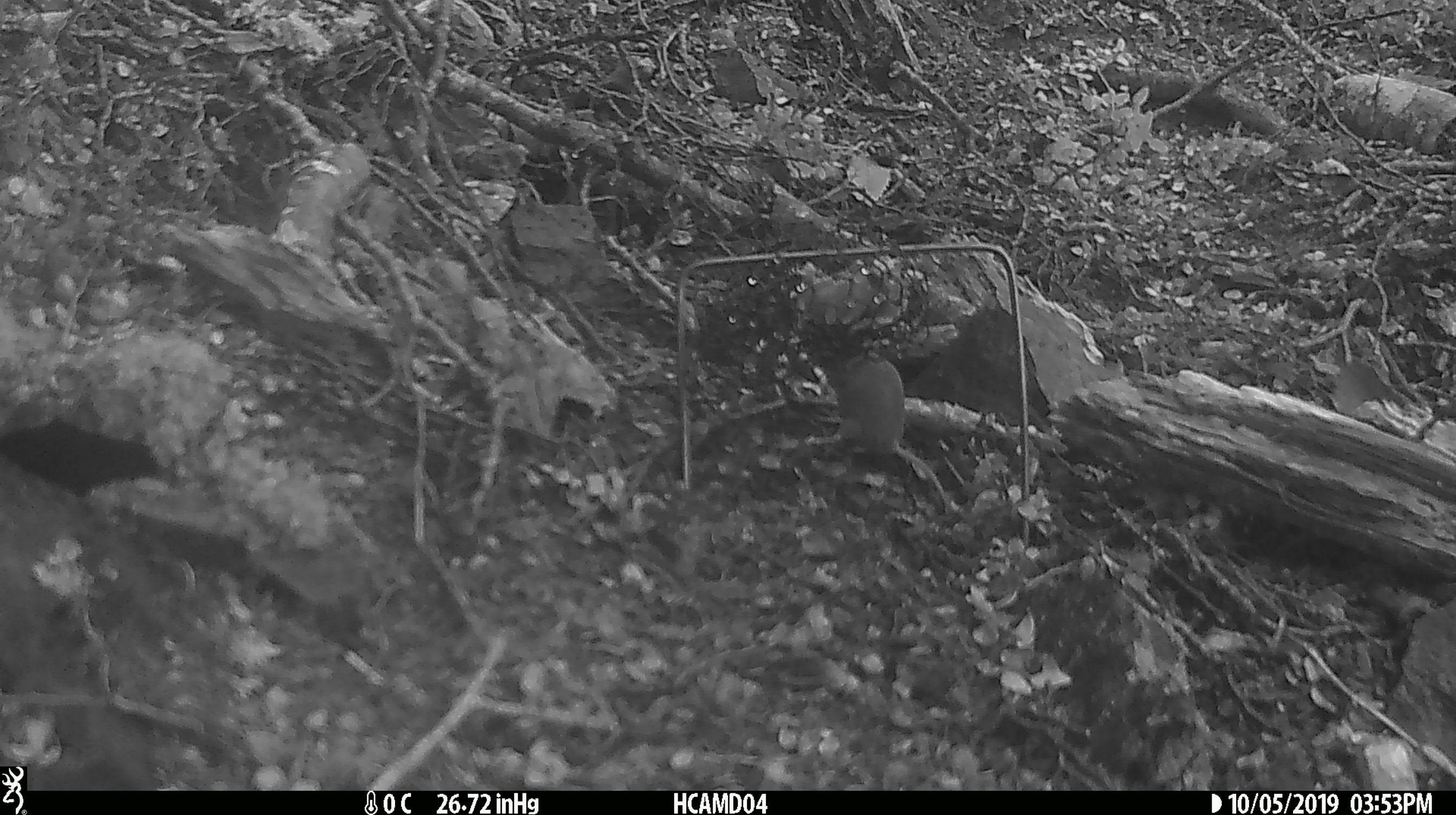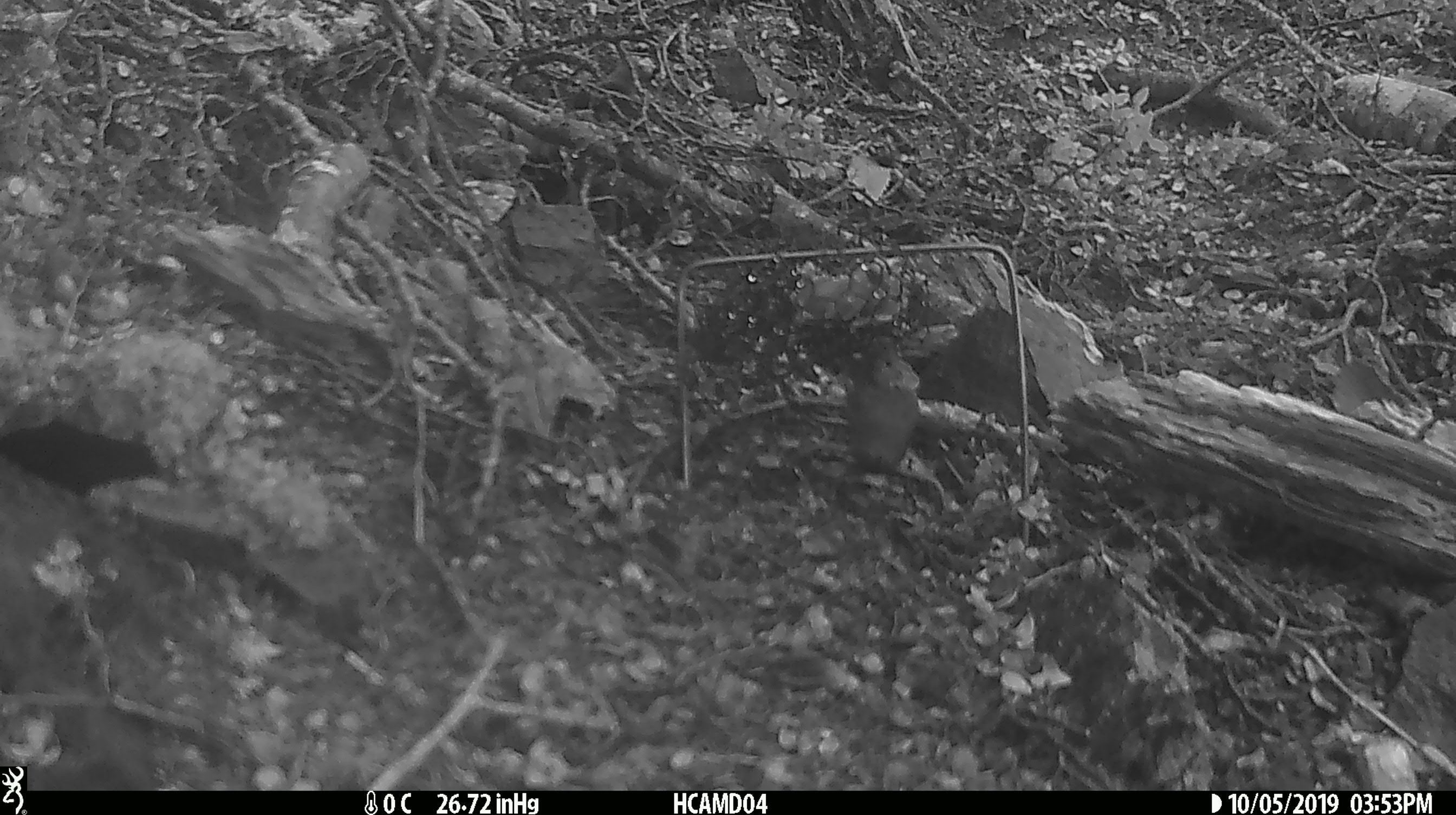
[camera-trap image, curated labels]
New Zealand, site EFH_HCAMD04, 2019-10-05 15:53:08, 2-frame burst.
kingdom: Animalia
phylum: Chordata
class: Mammalia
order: Rodentia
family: Muridae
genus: Mus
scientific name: Mus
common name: mouse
Mouse (Mus).